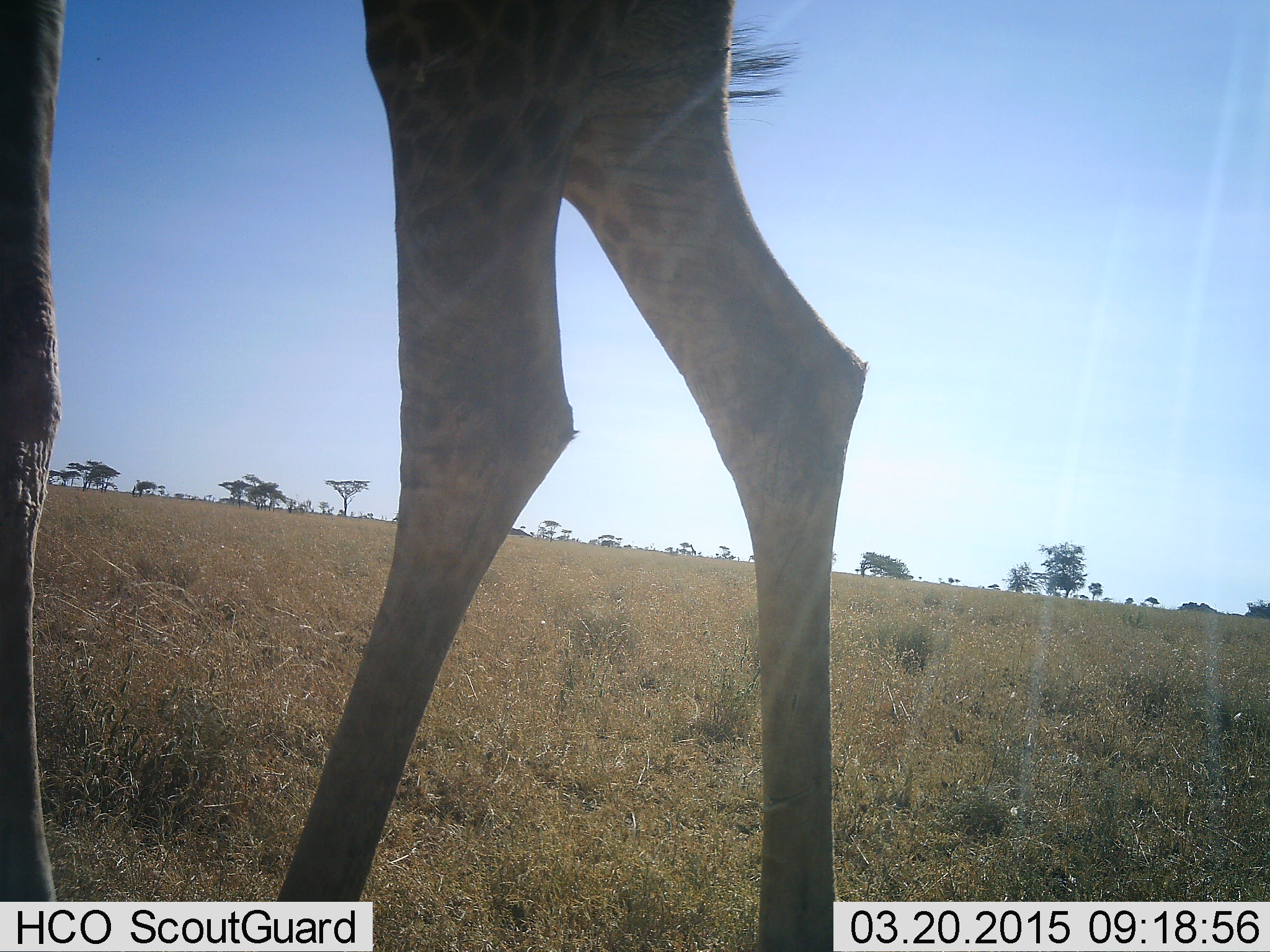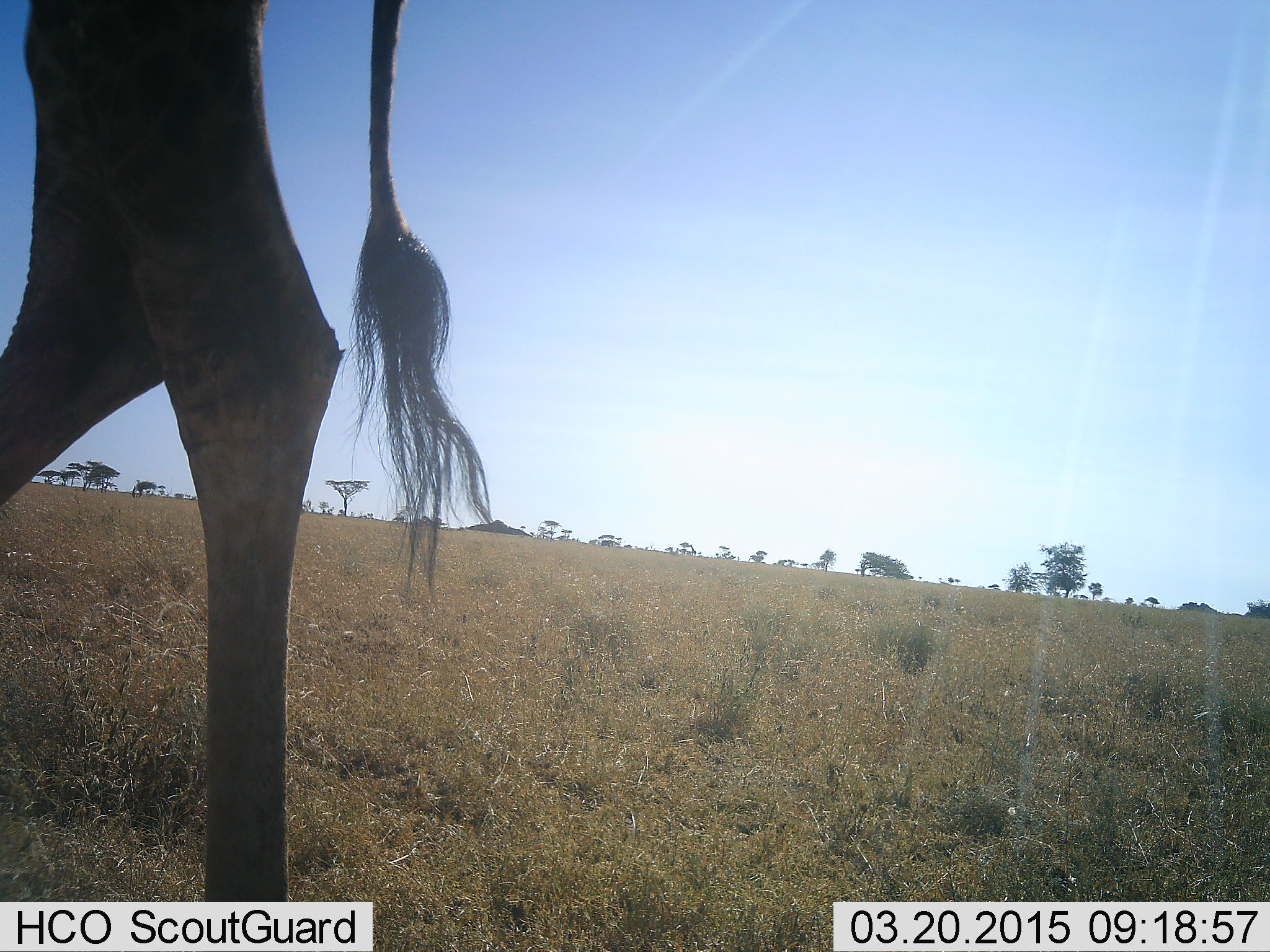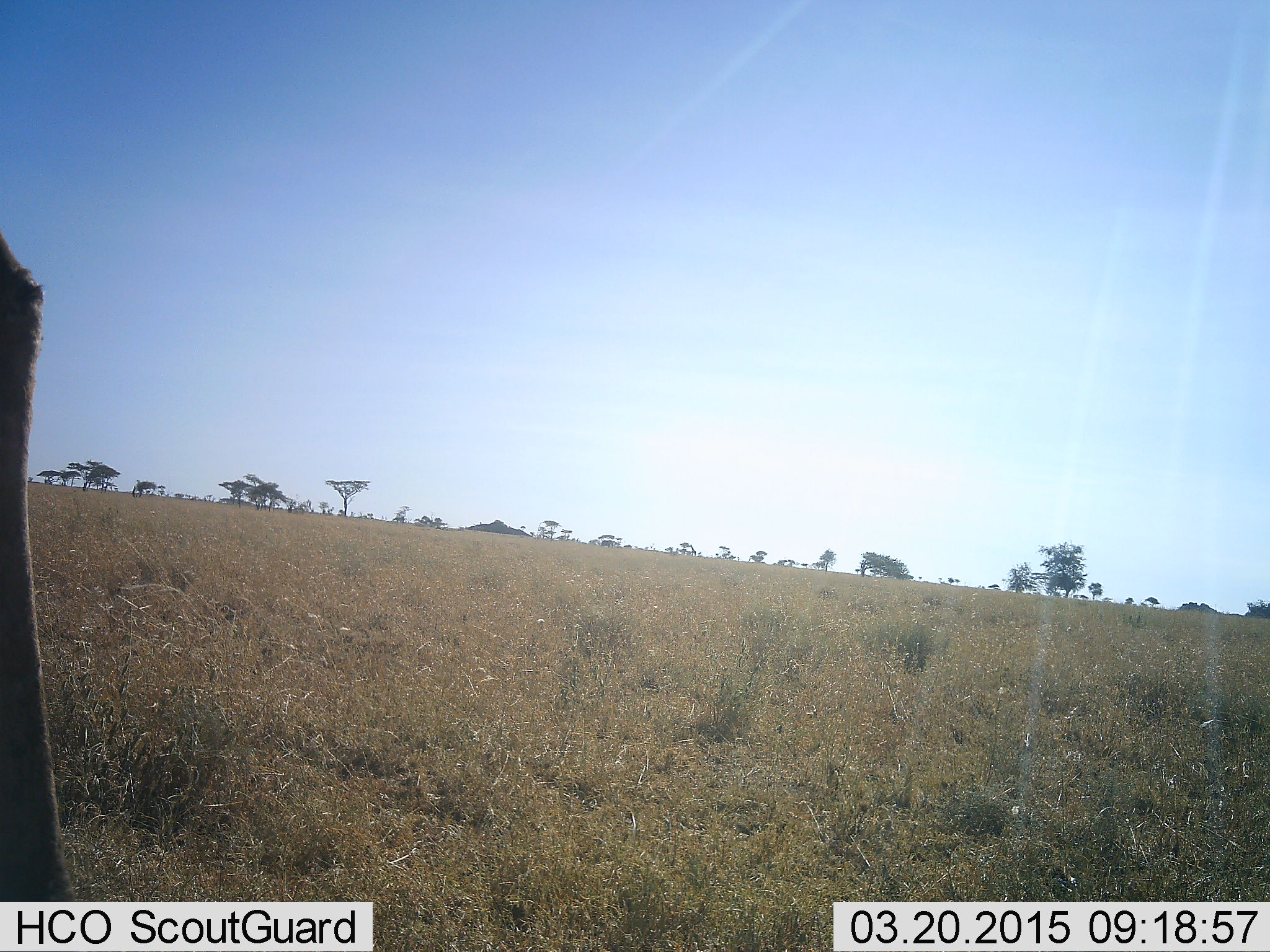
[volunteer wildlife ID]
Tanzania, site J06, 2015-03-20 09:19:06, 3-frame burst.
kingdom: Animalia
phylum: Chordata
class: Mammalia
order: Artiodactyla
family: Giraffidae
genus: Giraffa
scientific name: Giraffa camelopardalis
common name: giraffe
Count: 1.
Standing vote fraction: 30%.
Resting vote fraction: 0%.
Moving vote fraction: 80%.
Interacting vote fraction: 0%.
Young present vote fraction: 0%.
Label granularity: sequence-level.